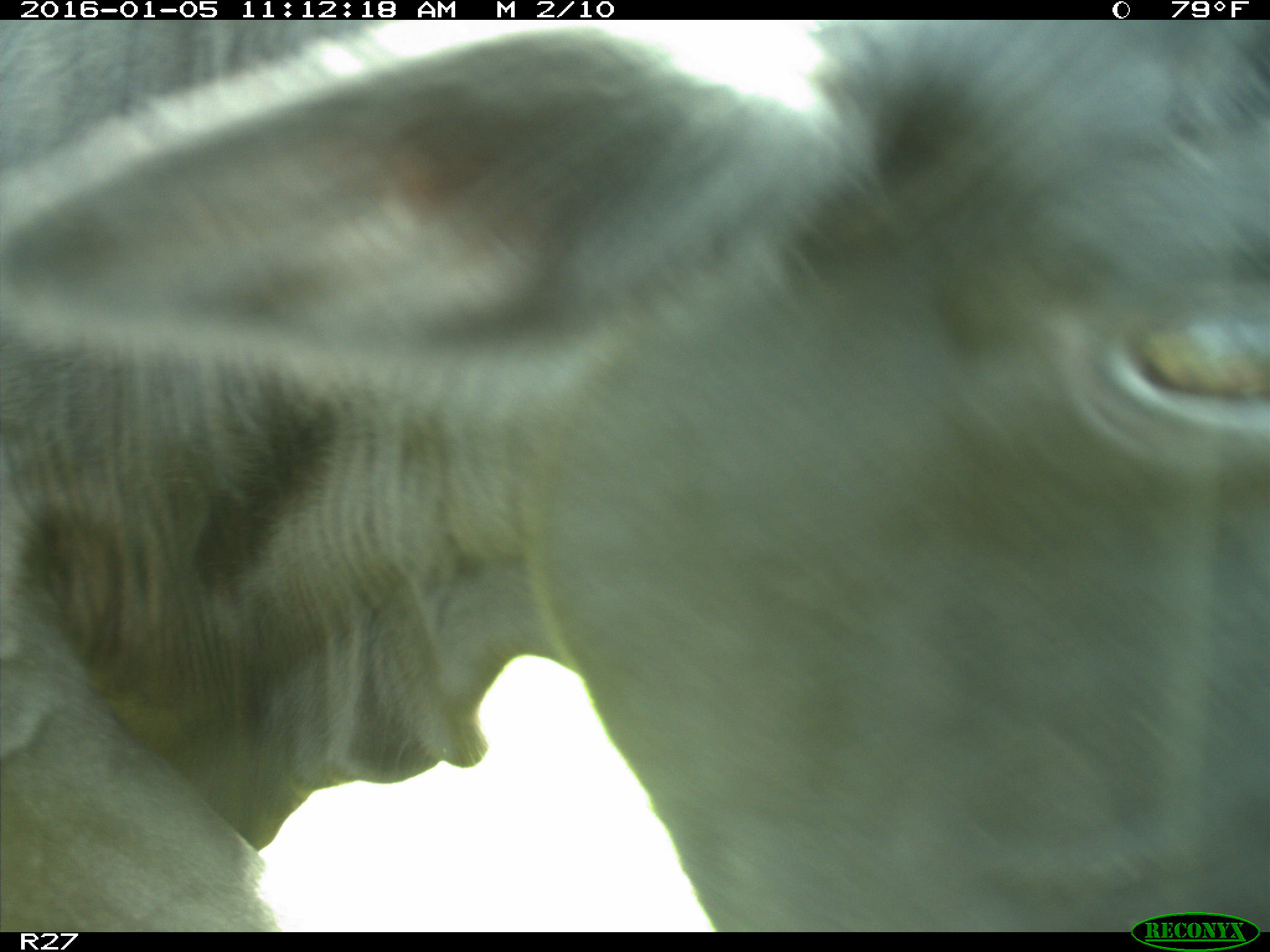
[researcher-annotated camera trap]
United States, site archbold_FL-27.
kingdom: Animalia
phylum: Chordata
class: Mammalia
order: Artiodactyla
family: Bovidae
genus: Bos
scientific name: Bos taurus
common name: domestic cow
Bos taurus (domestic cow).